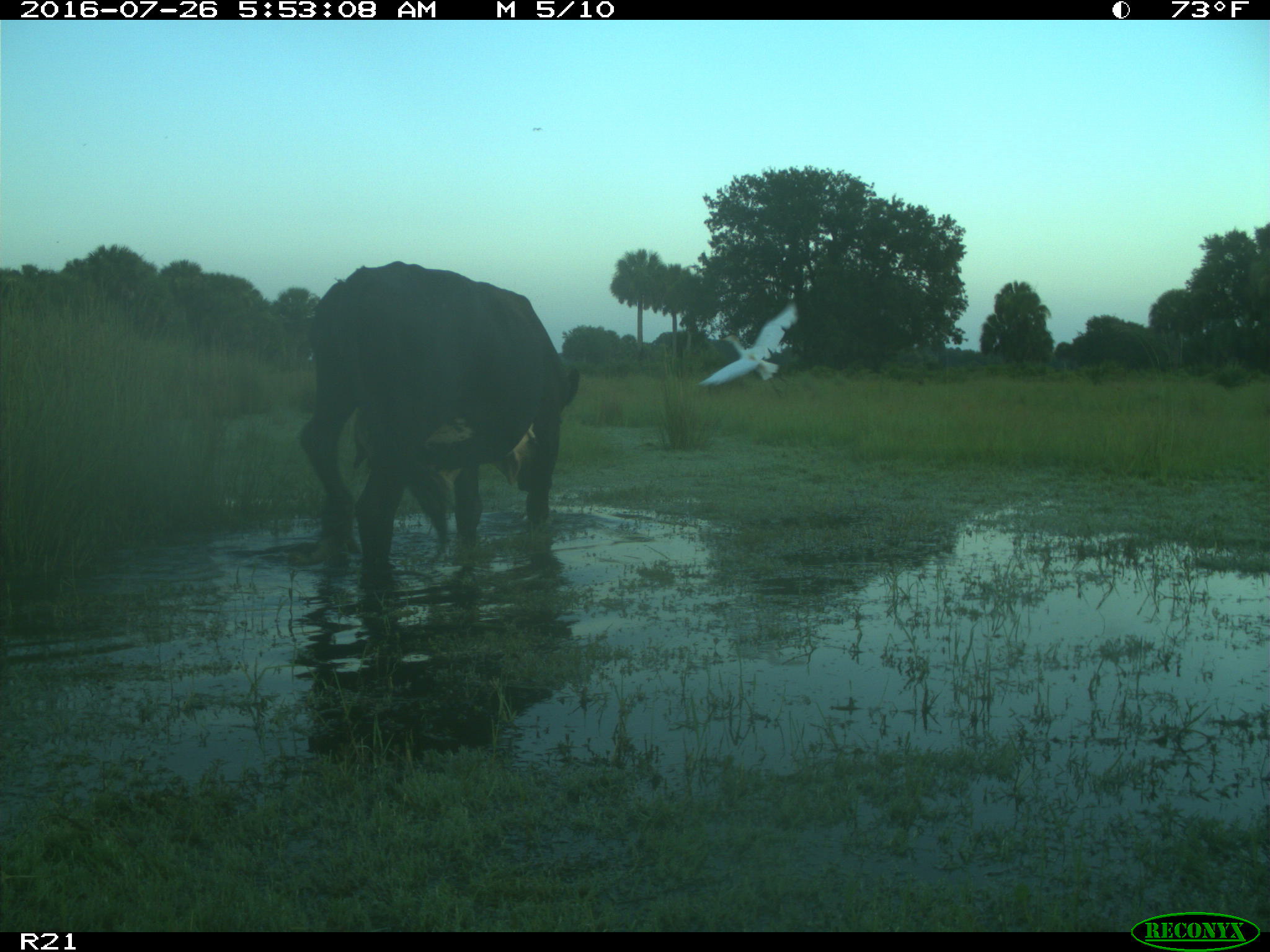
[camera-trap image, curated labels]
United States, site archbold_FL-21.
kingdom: Animalia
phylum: Chordata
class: Mammalia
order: Artiodactyla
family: Bovidae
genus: Bos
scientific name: Bos taurus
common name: domestic cow